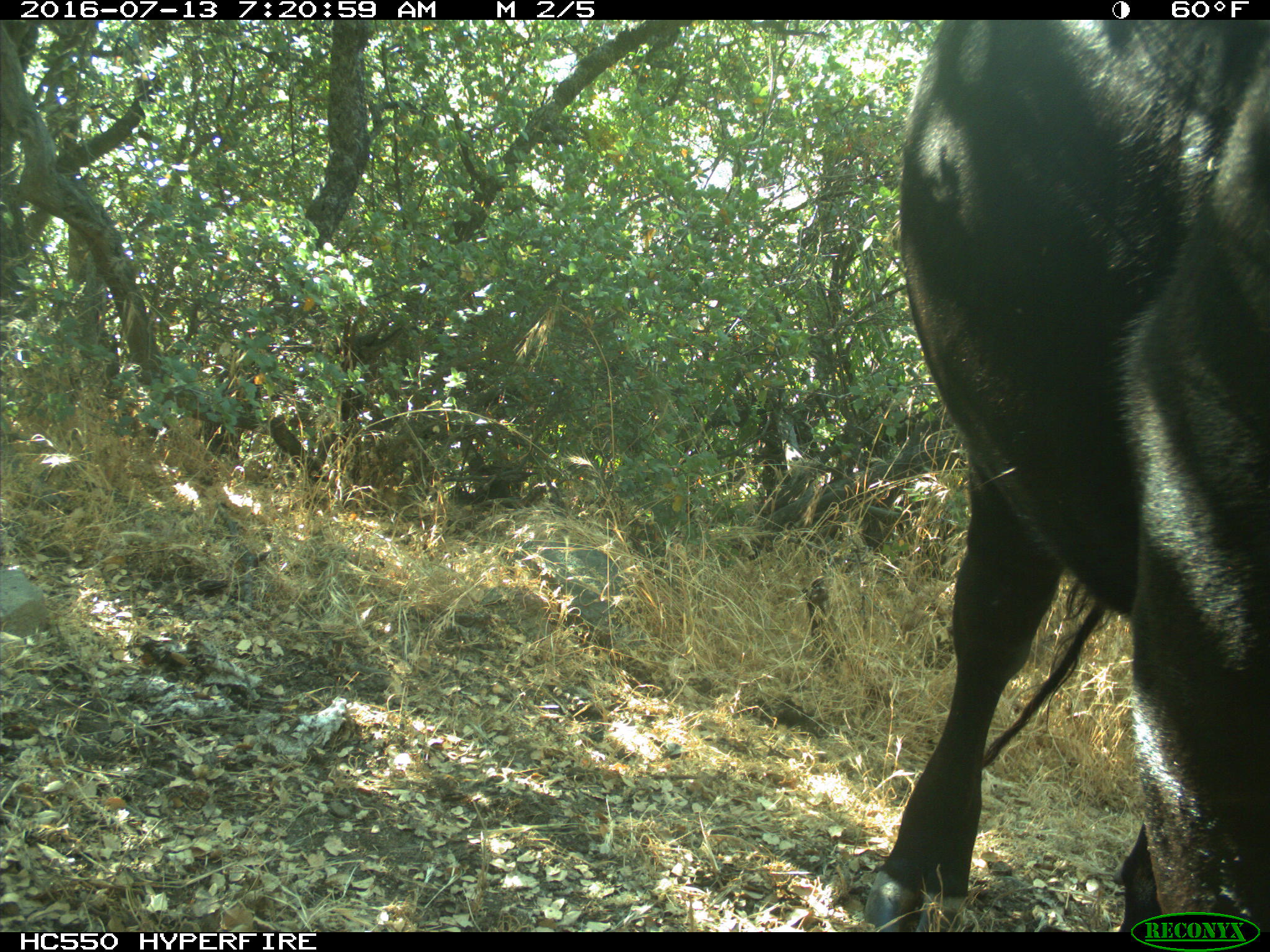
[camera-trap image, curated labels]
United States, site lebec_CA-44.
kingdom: Animalia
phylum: Chordata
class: Mammalia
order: Artiodactyla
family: Bovidae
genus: Bos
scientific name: Bos taurus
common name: domestic cow